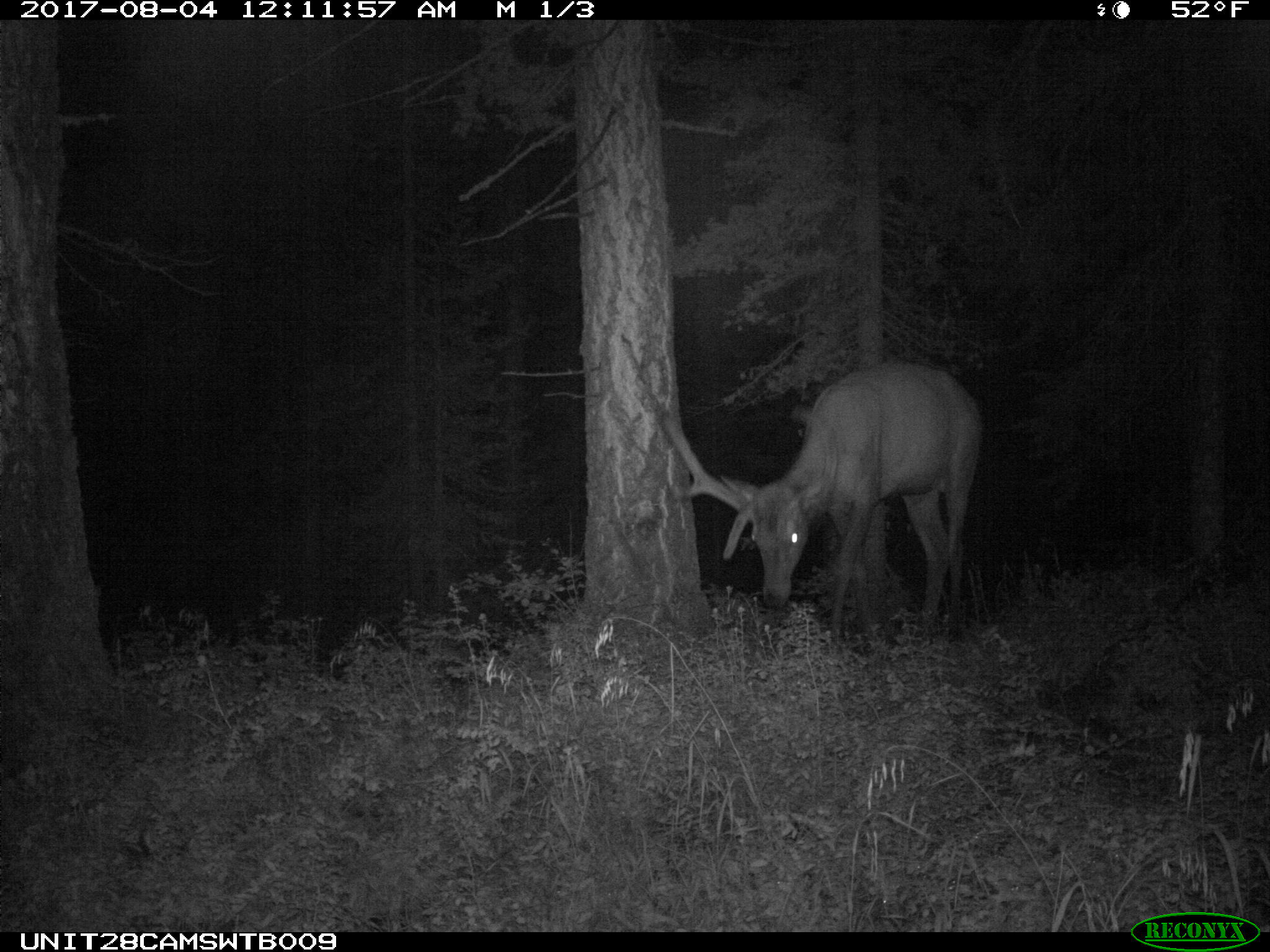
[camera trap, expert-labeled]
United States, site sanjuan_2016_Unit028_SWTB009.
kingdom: Animalia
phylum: Chordata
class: Mammalia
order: Artiodactyla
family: Cervidae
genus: Cervus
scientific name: Cervus elaphus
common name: red deer